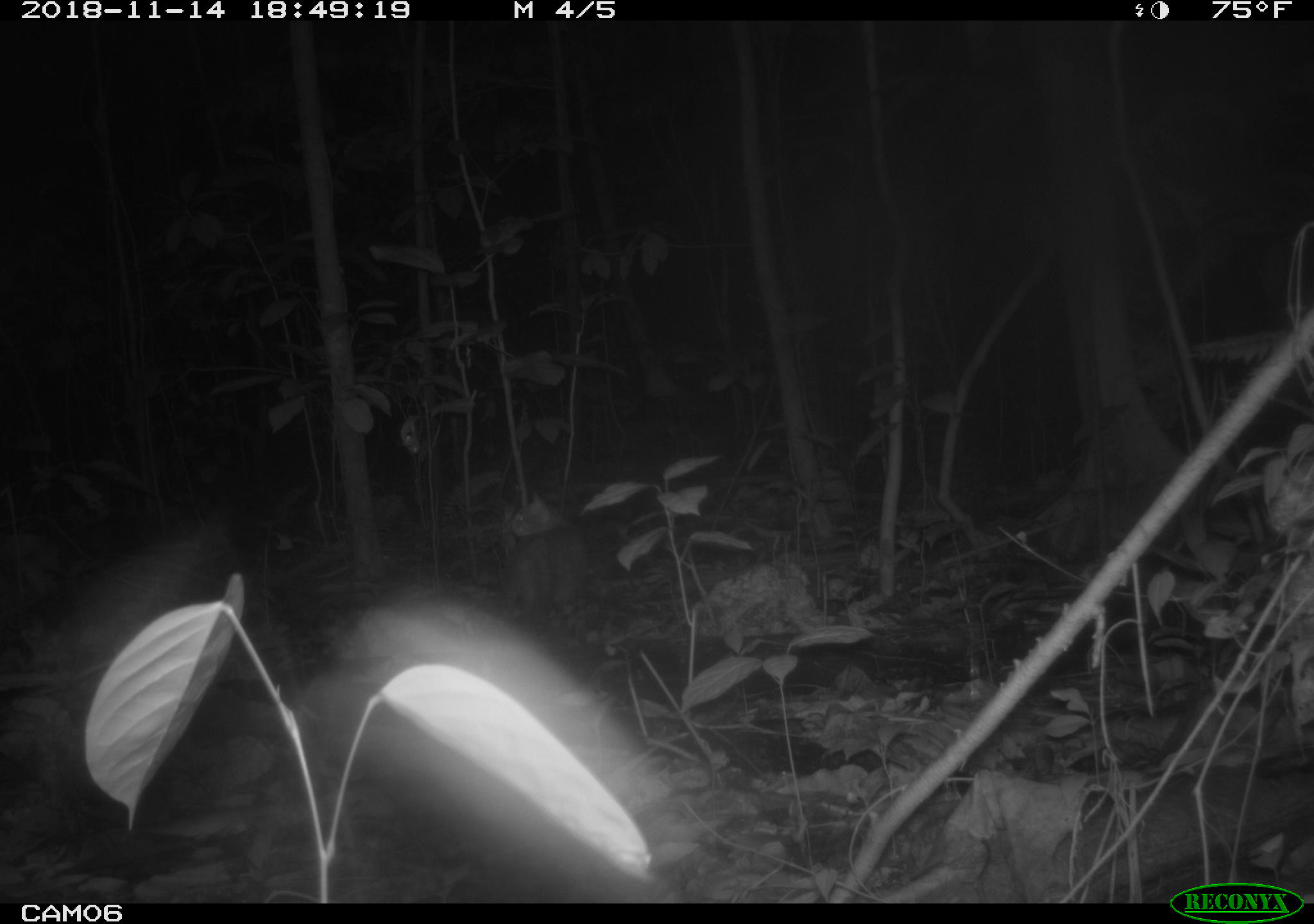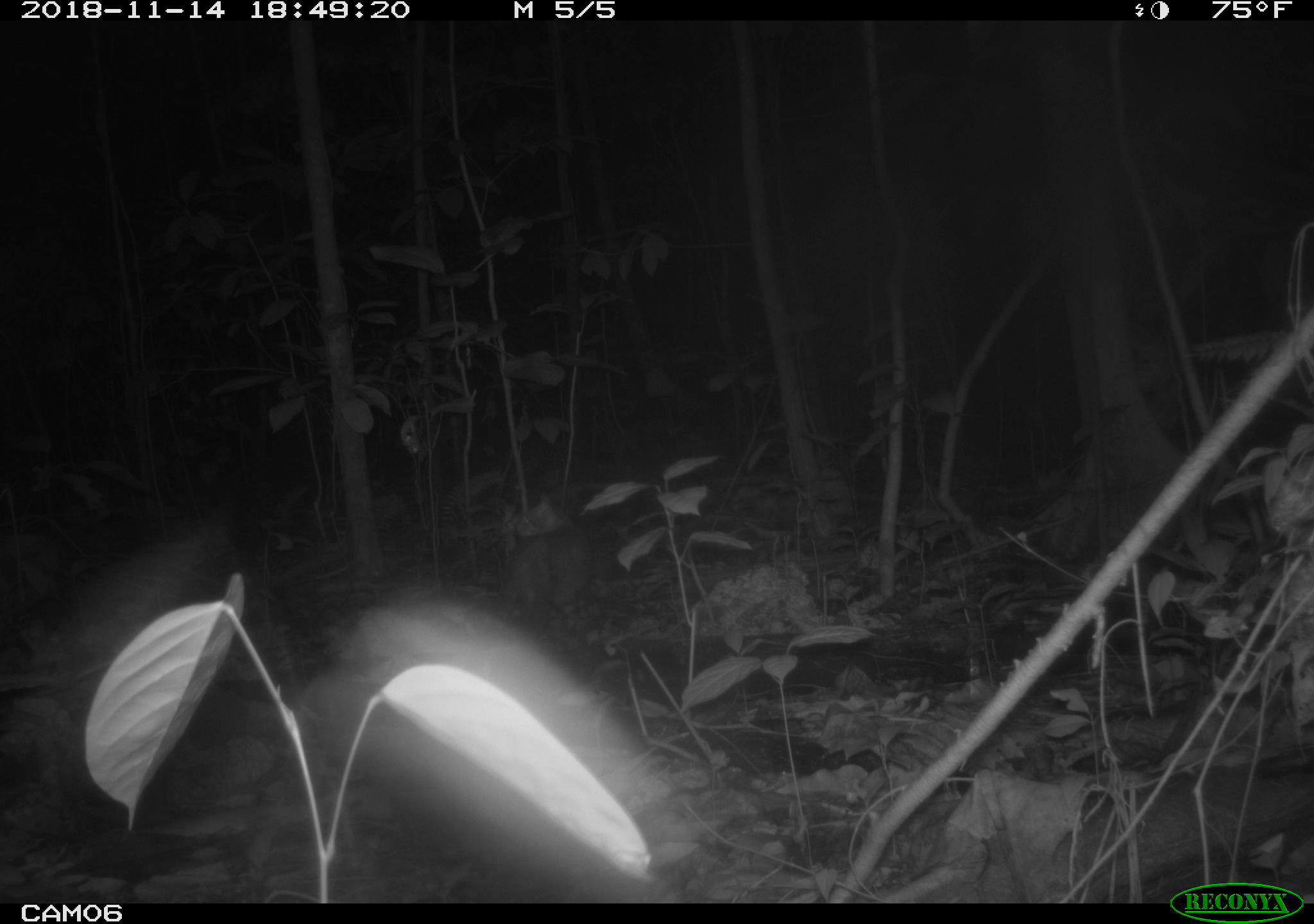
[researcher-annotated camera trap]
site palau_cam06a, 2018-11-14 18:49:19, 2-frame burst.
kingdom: Animalia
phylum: Chordata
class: Mammalia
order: Carnivora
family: Felidae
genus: Felis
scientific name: Felis catus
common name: cat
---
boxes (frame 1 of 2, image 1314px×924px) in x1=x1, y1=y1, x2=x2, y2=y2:
cat: x1=495, y1=493, x2=586, y2=621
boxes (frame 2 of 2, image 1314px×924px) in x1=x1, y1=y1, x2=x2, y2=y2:
cat: x1=493, y1=498, x2=592, y2=621